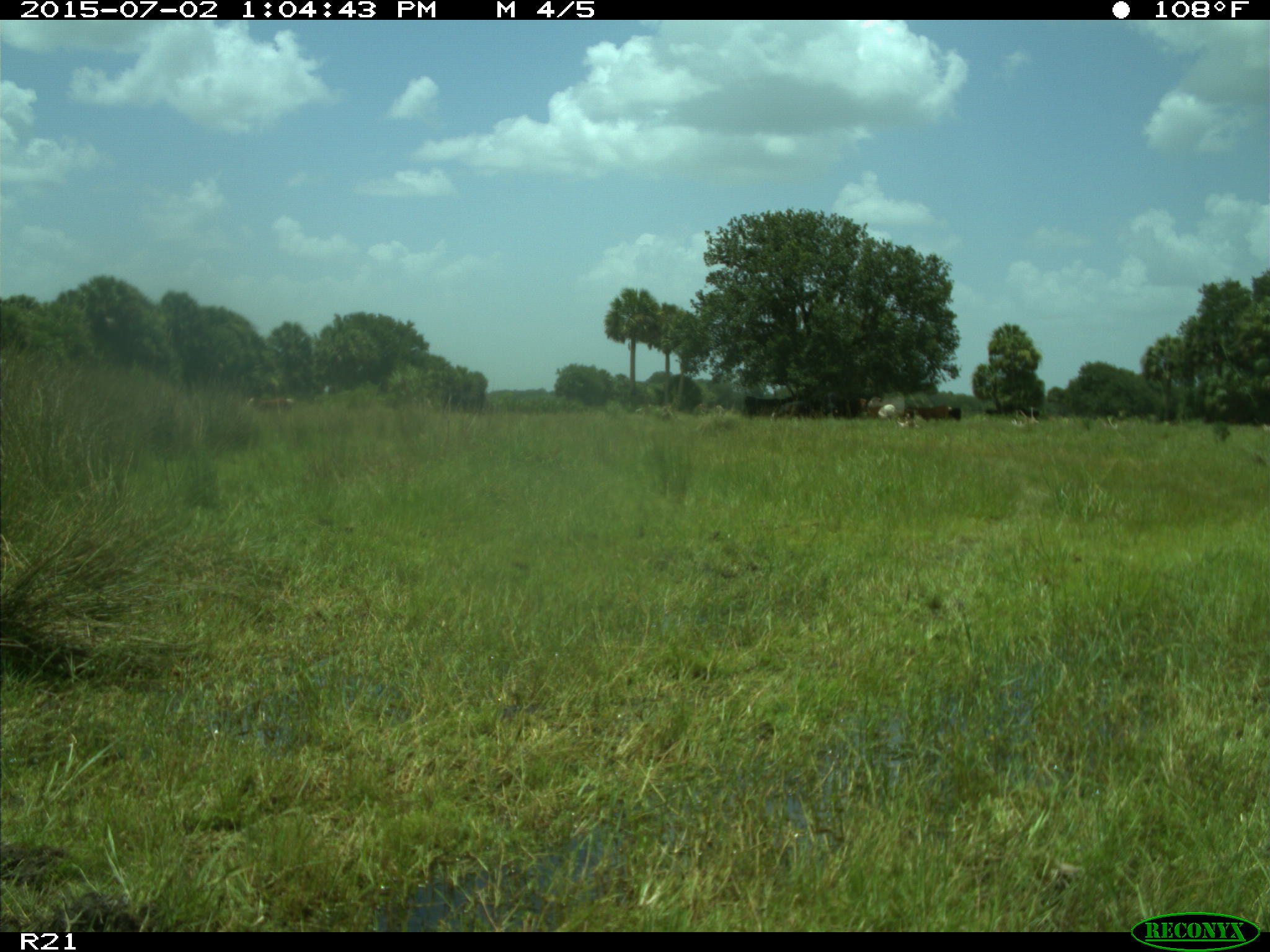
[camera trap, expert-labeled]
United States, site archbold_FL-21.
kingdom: Animalia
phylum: Chordata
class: Mammalia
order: Artiodactyla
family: Bovidae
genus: Bos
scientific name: Bos taurus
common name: domestic cow